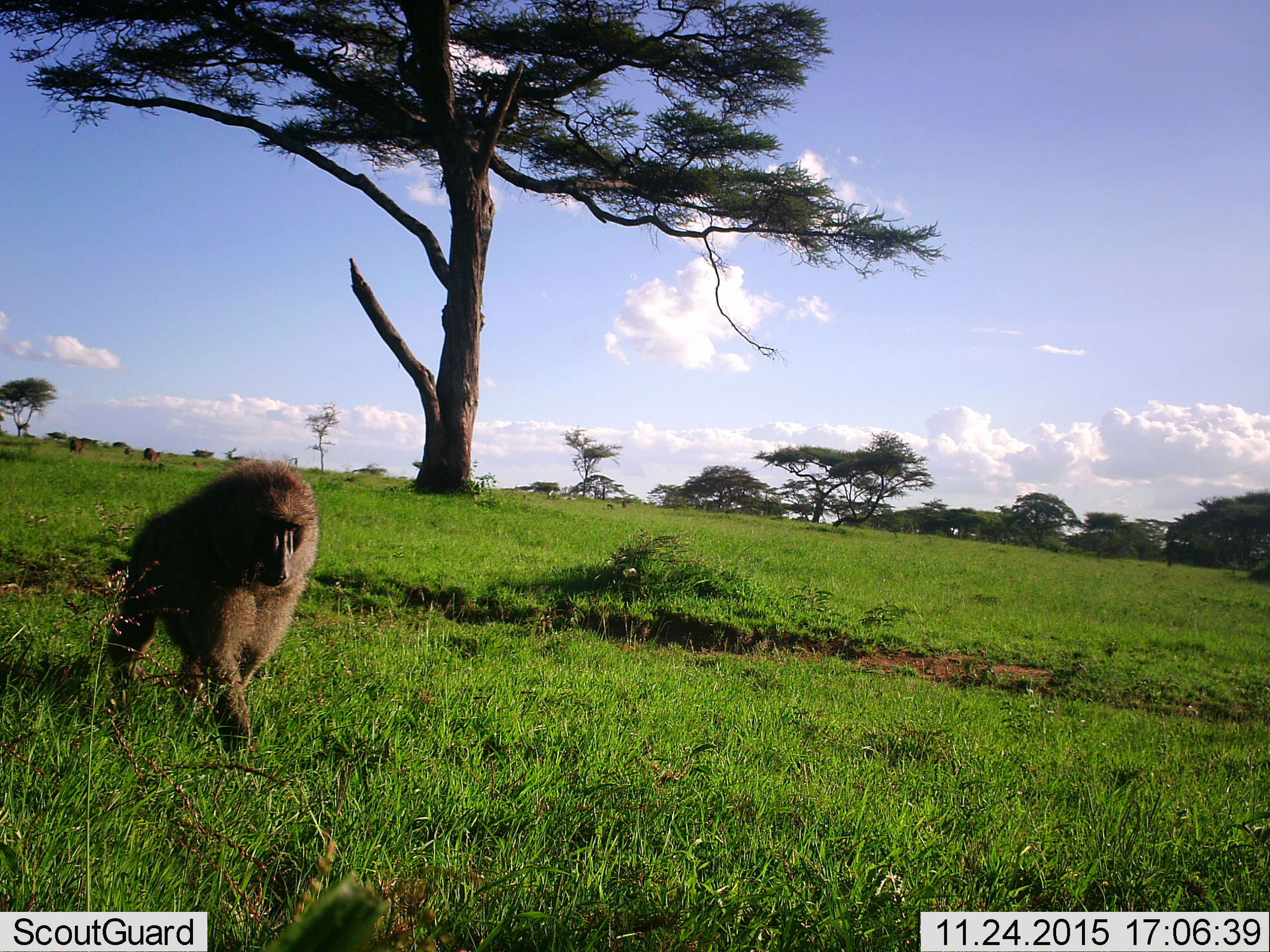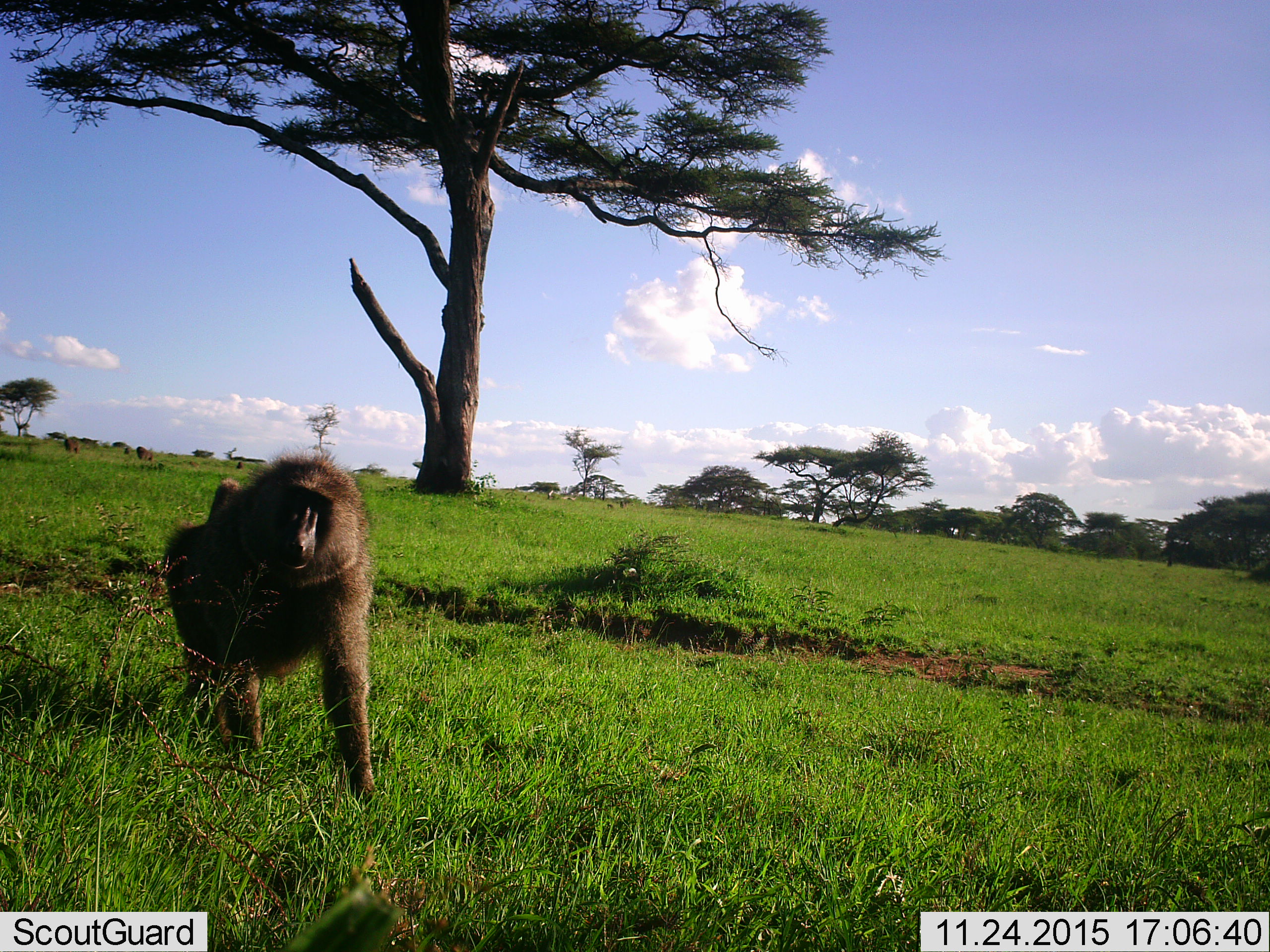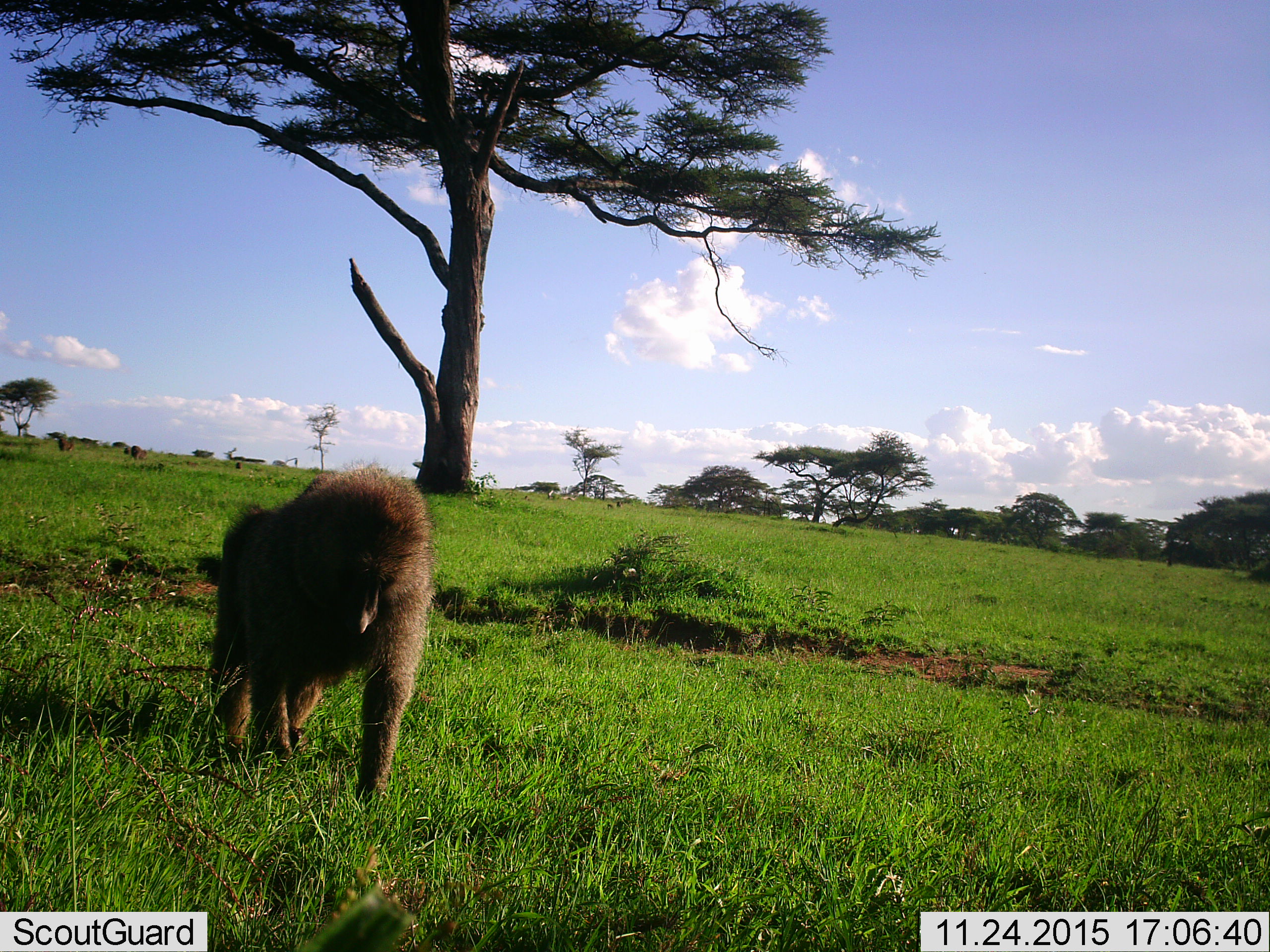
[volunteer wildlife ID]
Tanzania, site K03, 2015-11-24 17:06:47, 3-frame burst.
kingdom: Animalia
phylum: Chordata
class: Mammalia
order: Primates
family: Cercopithecidae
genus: Papio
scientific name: Papio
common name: baboon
Baboon (Papio), count 1. Behavior (volunteer vote fractions): standing 20%, resting 0%, moving 100%, interacting 0%. Young present (vote fraction): 10%. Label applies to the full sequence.